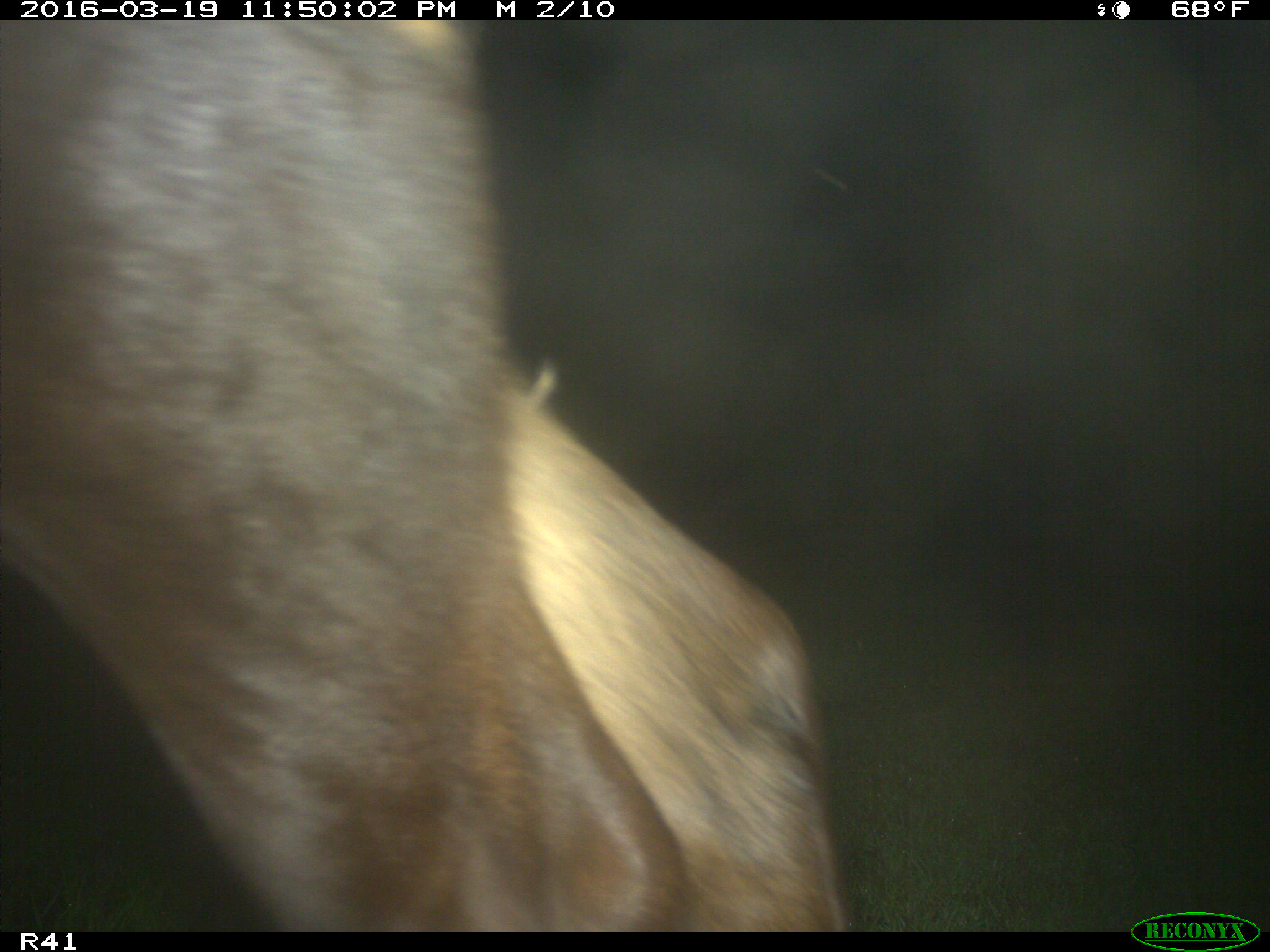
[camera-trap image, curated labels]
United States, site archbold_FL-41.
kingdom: Animalia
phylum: Chordata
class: Mammalia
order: Artiodactyla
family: Bovidae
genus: Bos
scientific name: Bos taurus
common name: domestic cow